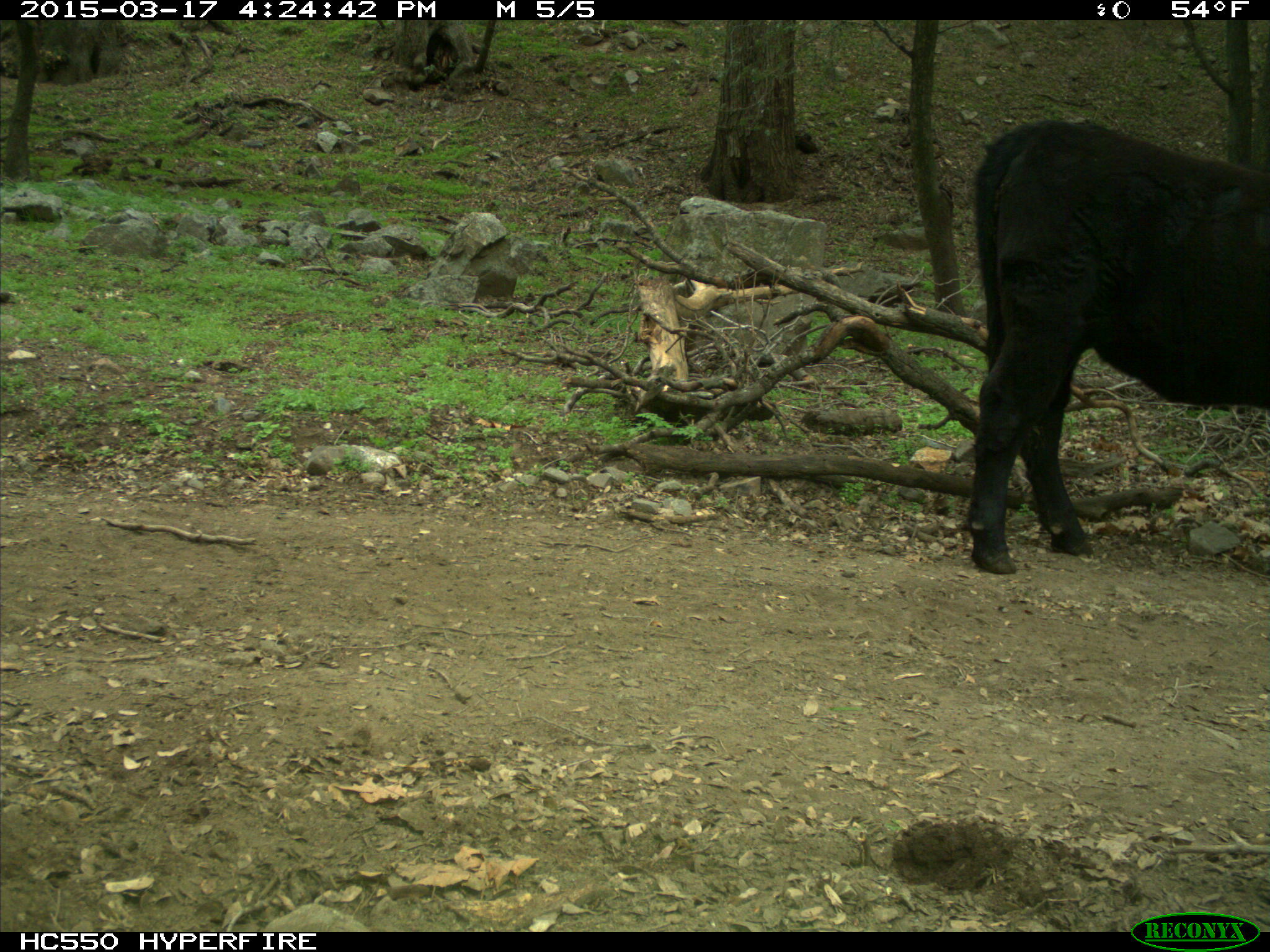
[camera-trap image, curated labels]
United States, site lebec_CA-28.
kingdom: Animalia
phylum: Chordata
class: Mammalia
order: Artiodactyla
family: Bovidae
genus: Bos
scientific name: Bos taurus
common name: domestic cow